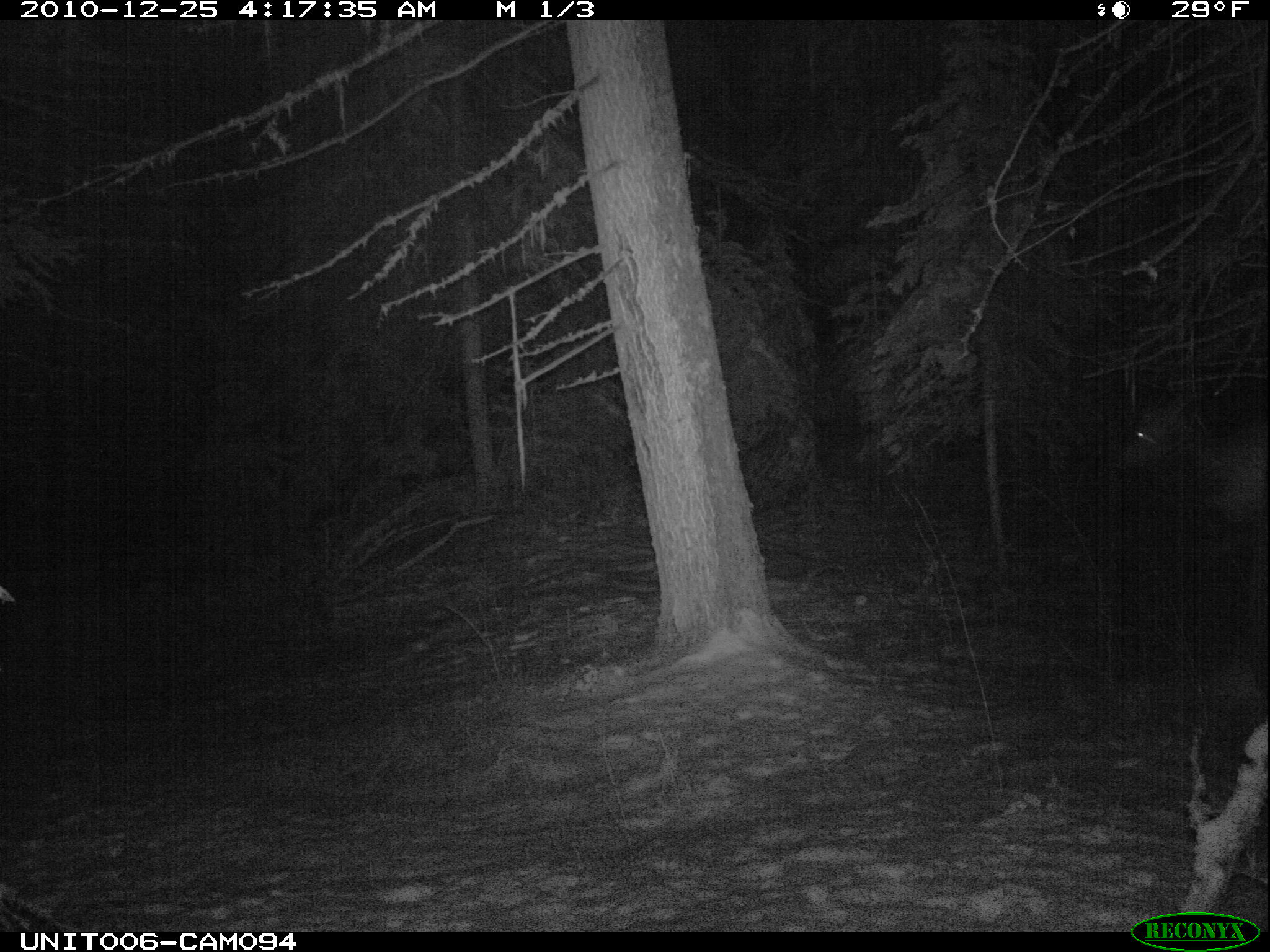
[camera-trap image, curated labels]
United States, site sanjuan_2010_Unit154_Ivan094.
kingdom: Animalia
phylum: Chordata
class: Mammalia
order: Artiodactyla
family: Cervidae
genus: Cervus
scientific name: Cervus elaphus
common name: red deer